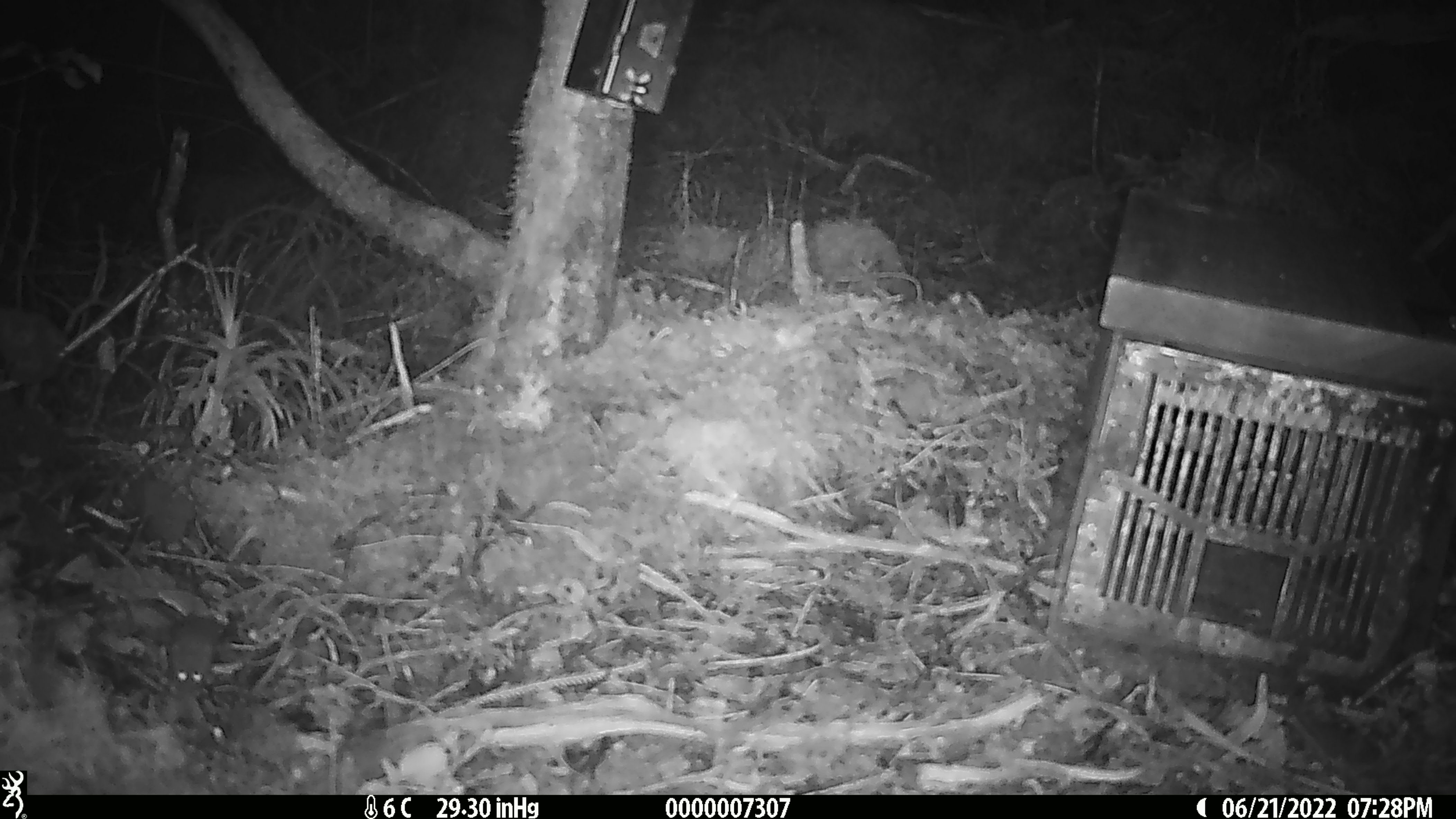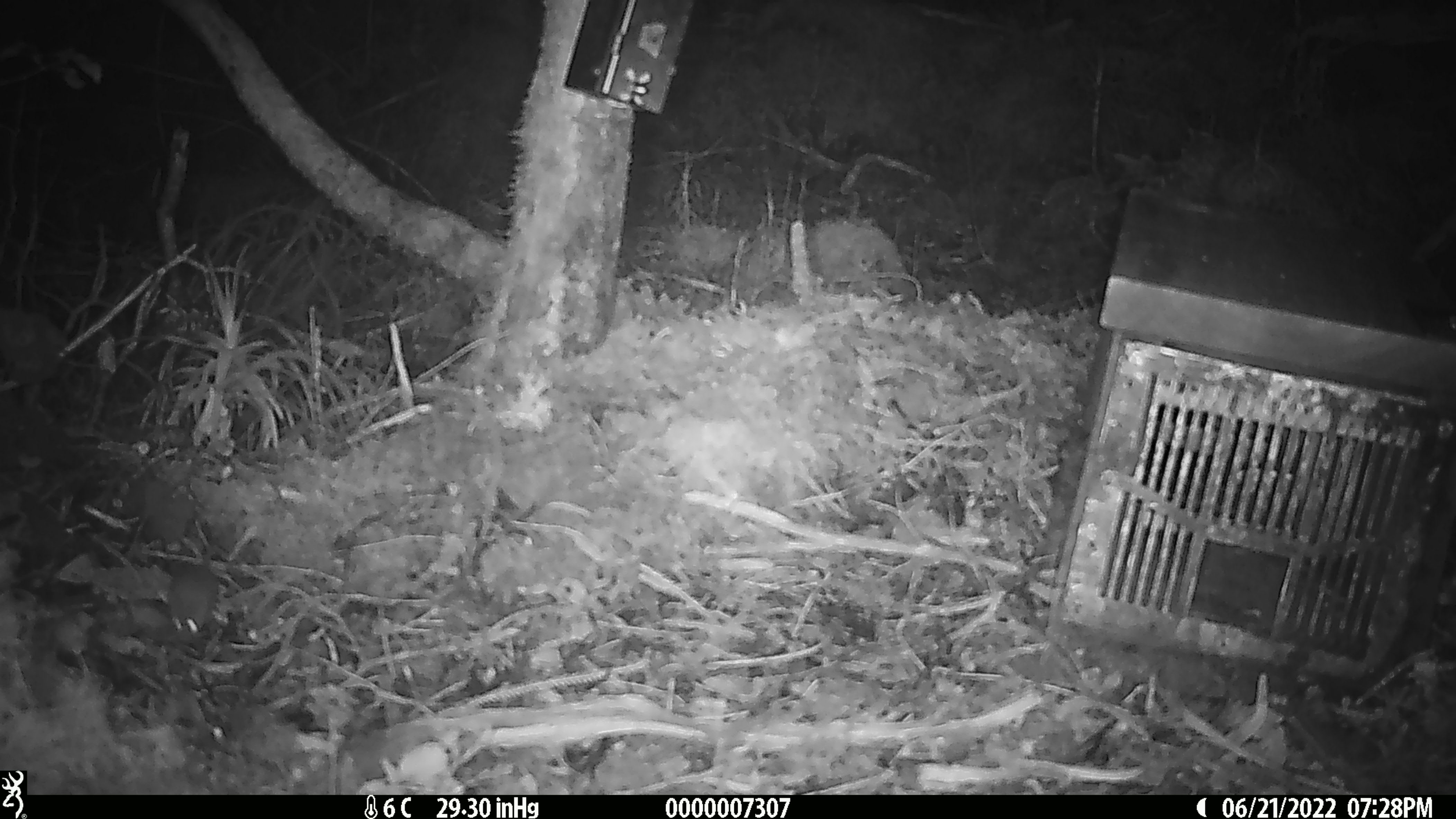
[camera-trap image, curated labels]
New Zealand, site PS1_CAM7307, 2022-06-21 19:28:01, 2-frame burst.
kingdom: Animalia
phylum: Chordata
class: Mammalia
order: Rodentia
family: Muridae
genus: Mus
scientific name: Mus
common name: mouse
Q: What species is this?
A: Mouse (Mus).